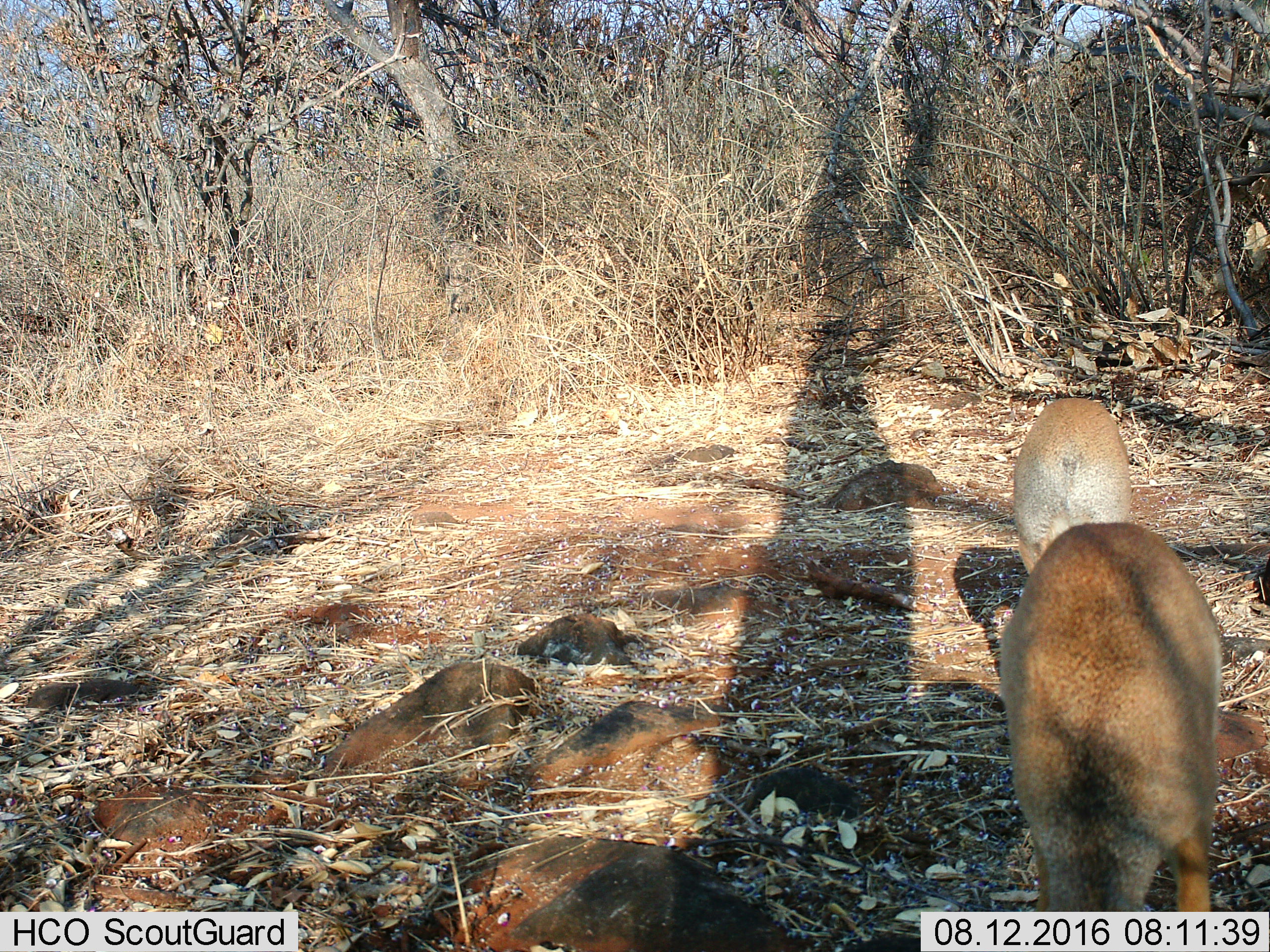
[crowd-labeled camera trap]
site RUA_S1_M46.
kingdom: Animalia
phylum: Chordata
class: Mammalia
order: Artiodactyla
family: Bovidae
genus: Madoqua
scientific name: Madoqua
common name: dik-dik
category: dikdik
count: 2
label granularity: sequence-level